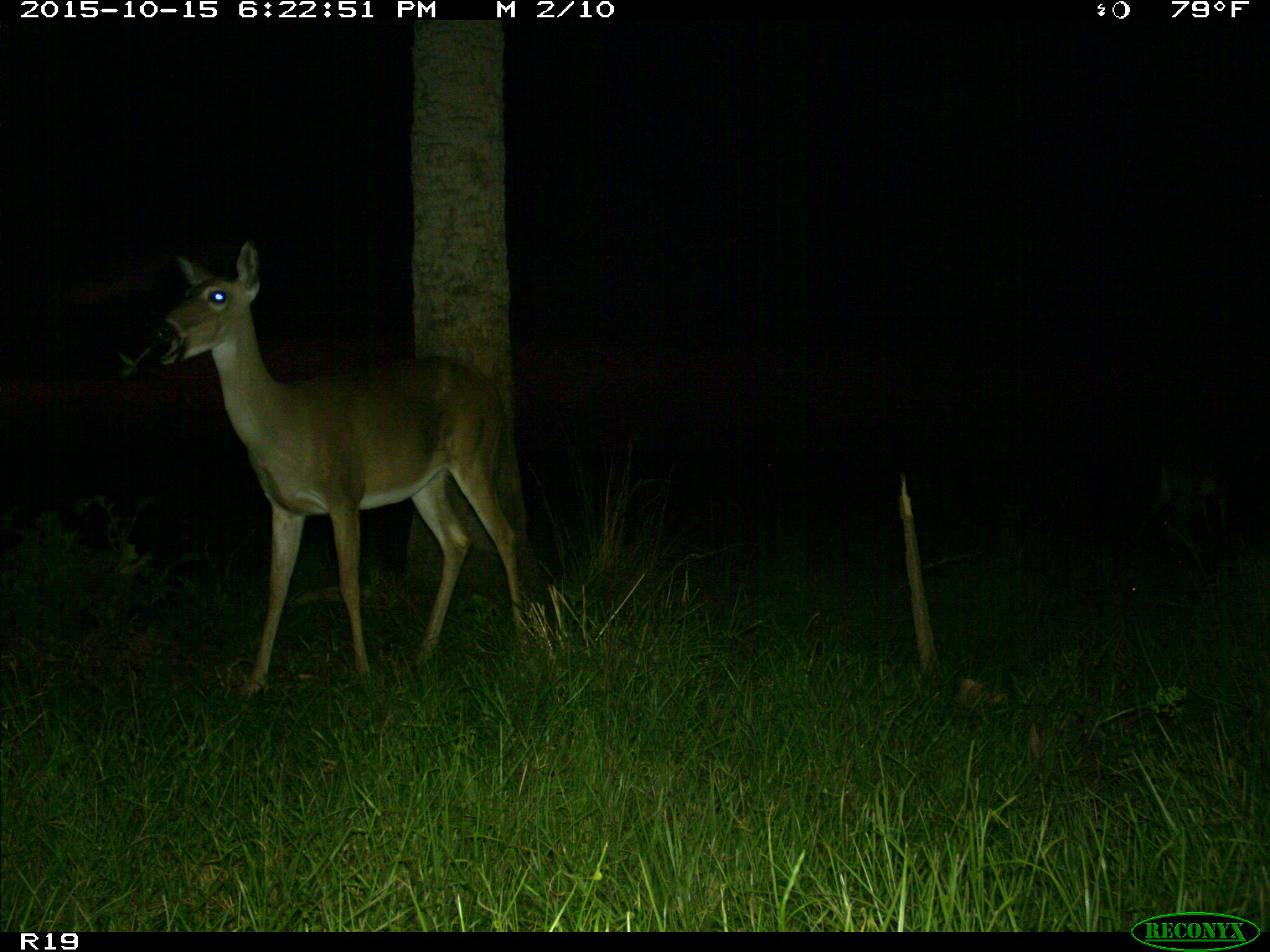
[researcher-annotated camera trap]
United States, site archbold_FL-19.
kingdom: Animalia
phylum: Chordata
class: Mammalia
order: Artiodactyla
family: Cervidae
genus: Odocoileus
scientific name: Odocoileus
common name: deer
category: unidentified deer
Unidentified deer (deer) (Odocoileus).